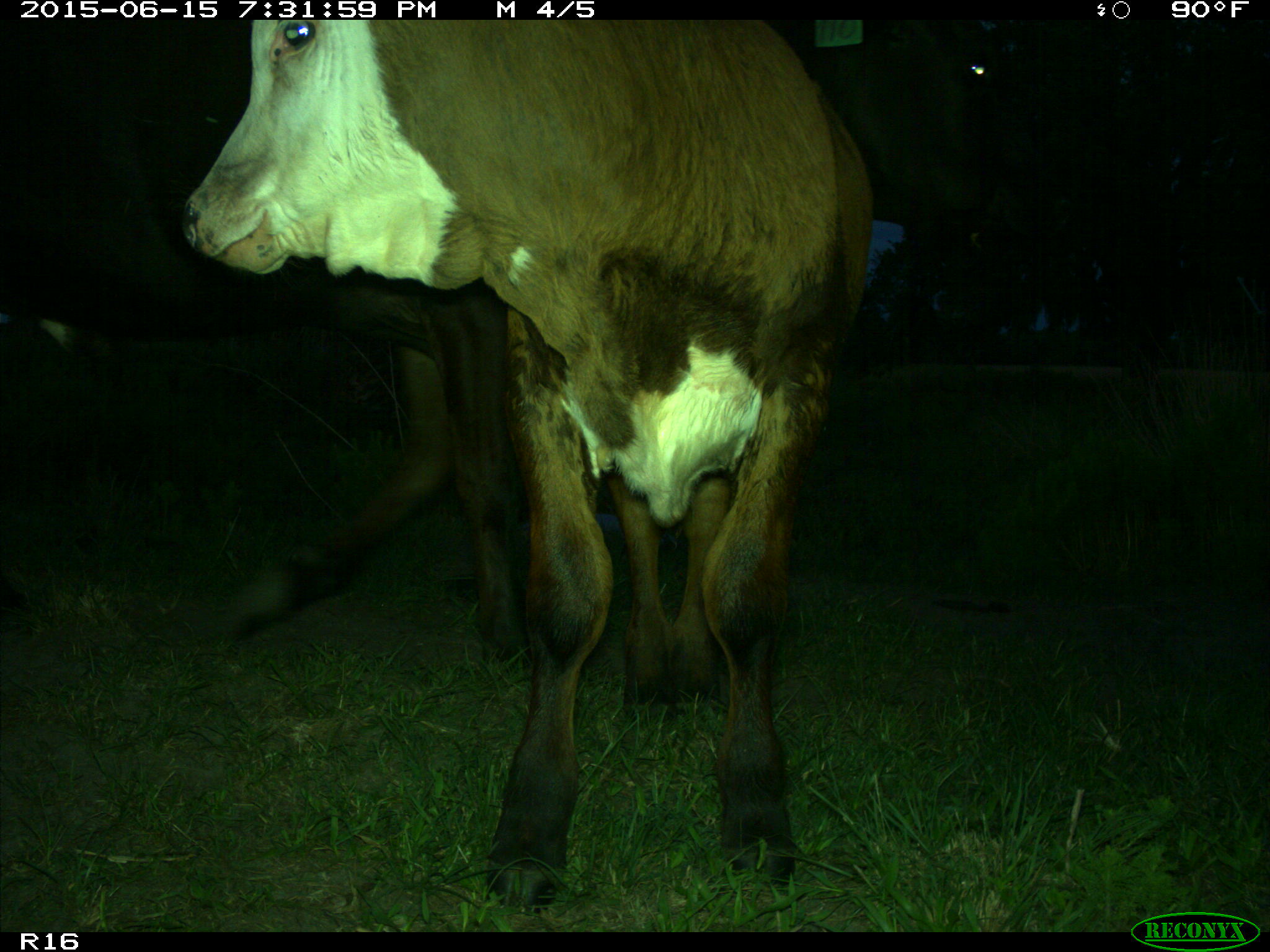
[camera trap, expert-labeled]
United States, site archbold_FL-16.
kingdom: Animalia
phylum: Chordata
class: Mammalia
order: Artiodactyla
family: Bovidae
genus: Bos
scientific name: Bos taurus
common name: domestic cow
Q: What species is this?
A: Bos taurus (domestic cow).